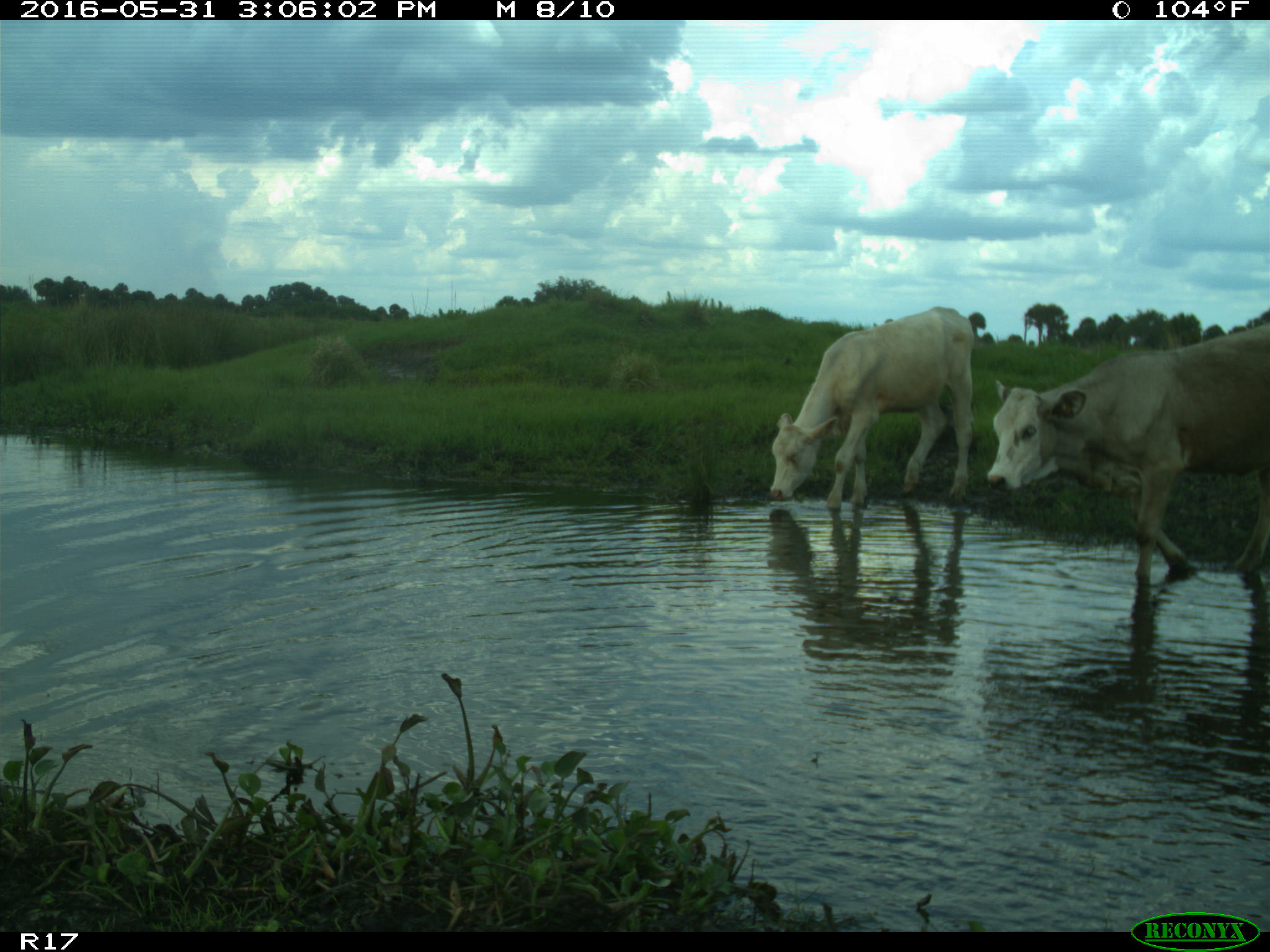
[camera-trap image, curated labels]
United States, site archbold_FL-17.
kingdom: Animalia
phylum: Chordata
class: Mammalia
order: Artiodactyla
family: Bovidae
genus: Bos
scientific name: Bos taurus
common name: domestic cow